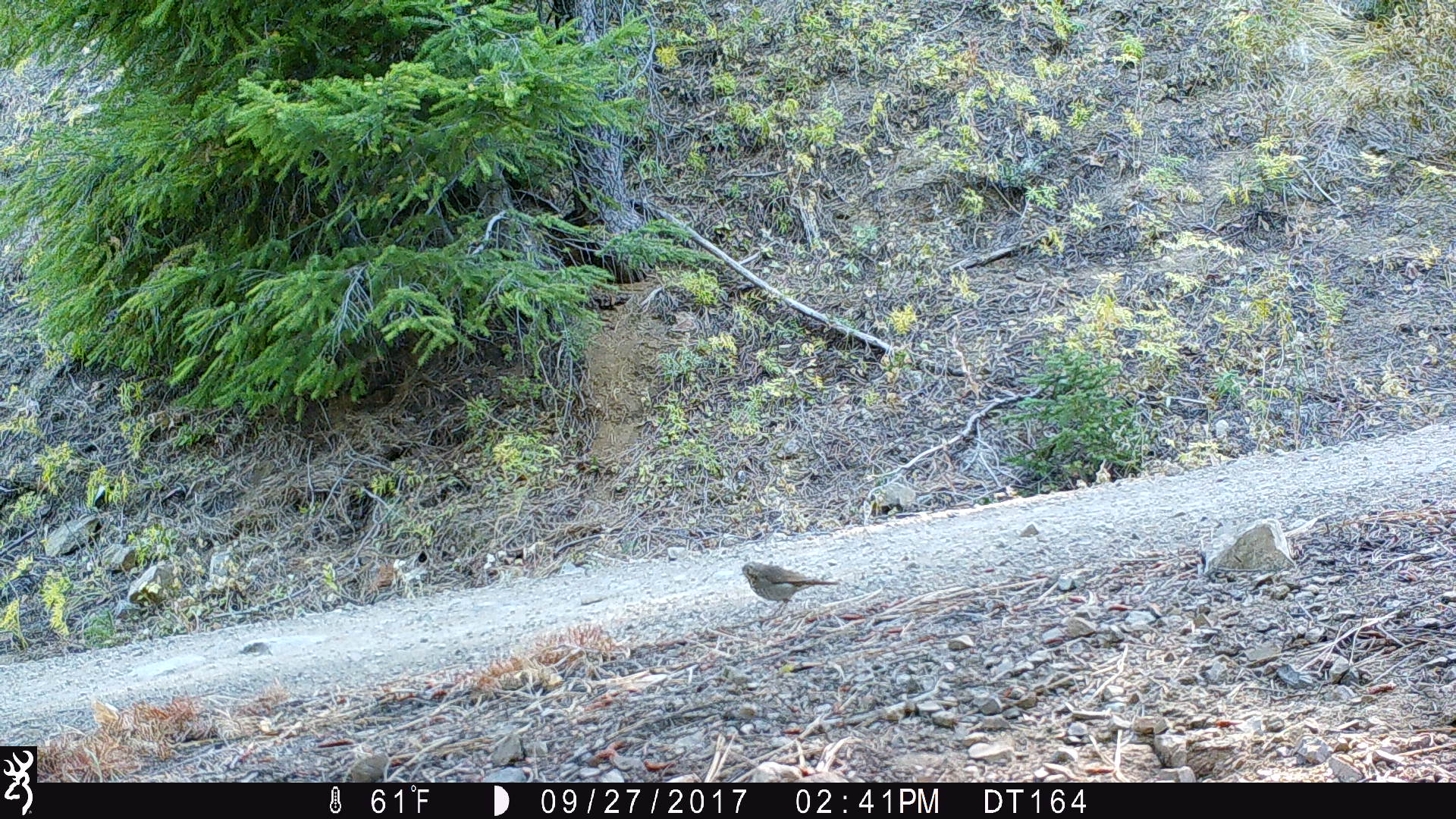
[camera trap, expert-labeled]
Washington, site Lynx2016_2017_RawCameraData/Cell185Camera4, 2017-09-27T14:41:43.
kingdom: Animalia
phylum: Chordata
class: Aves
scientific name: Aves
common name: birds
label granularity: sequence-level